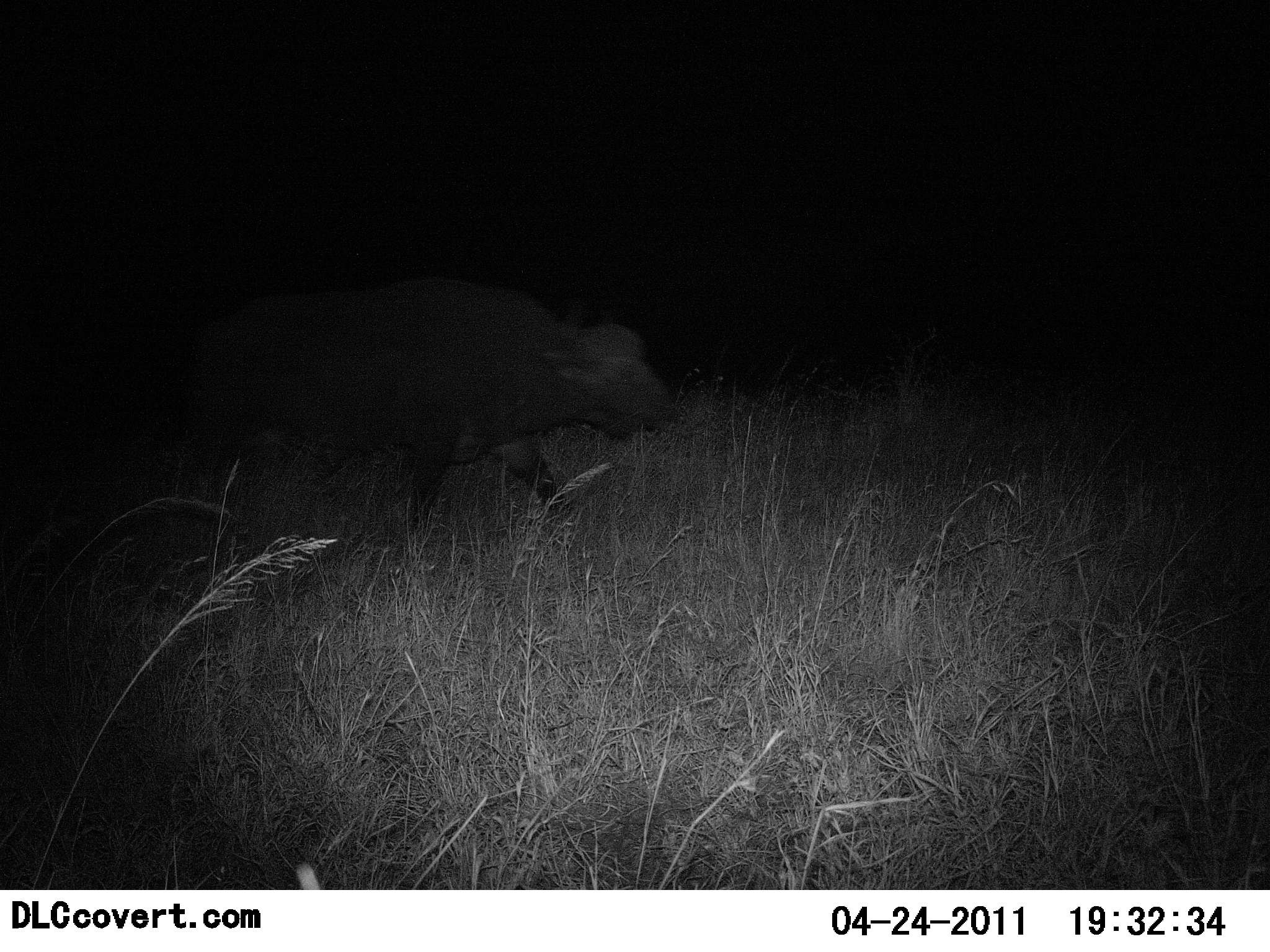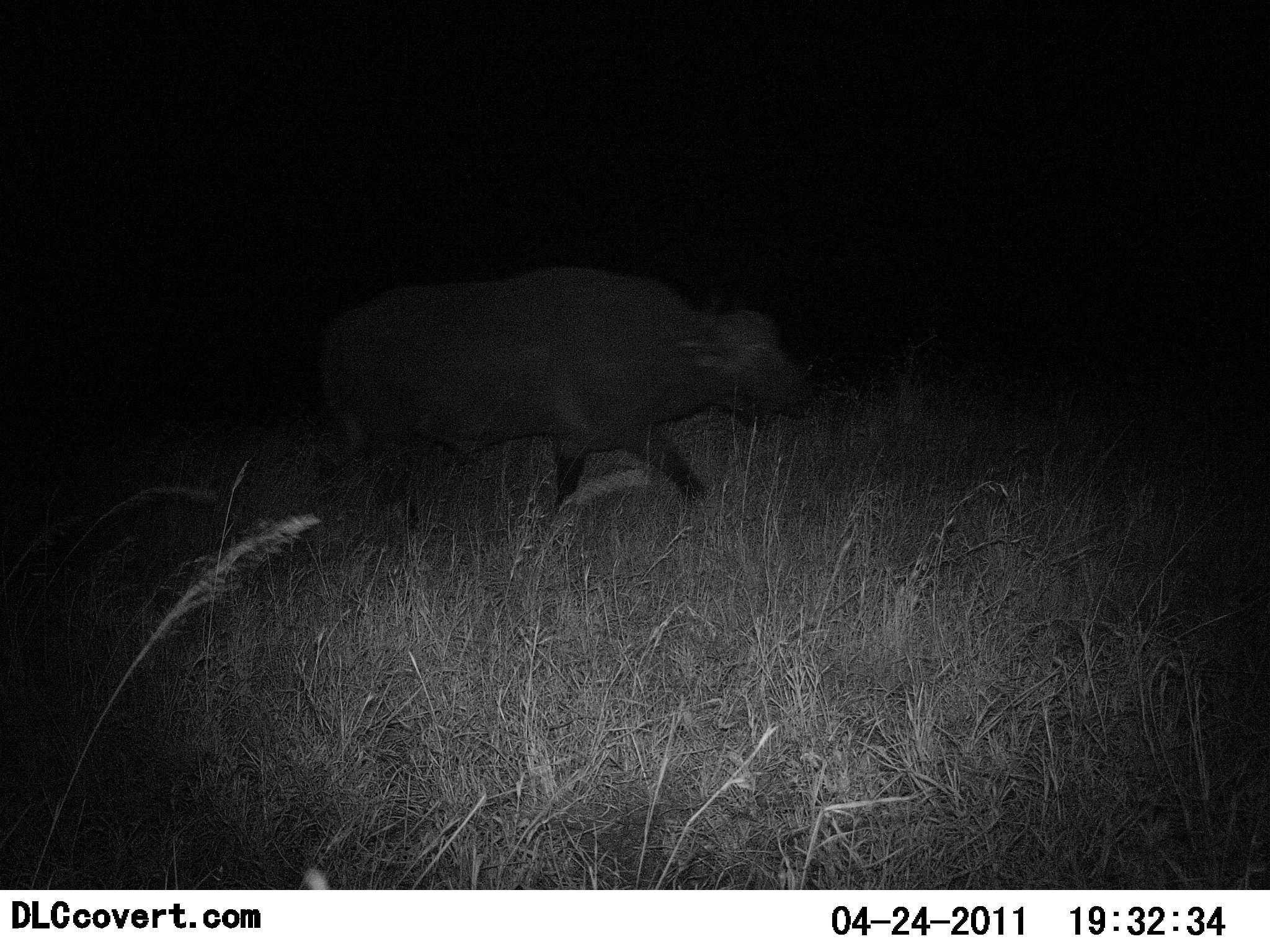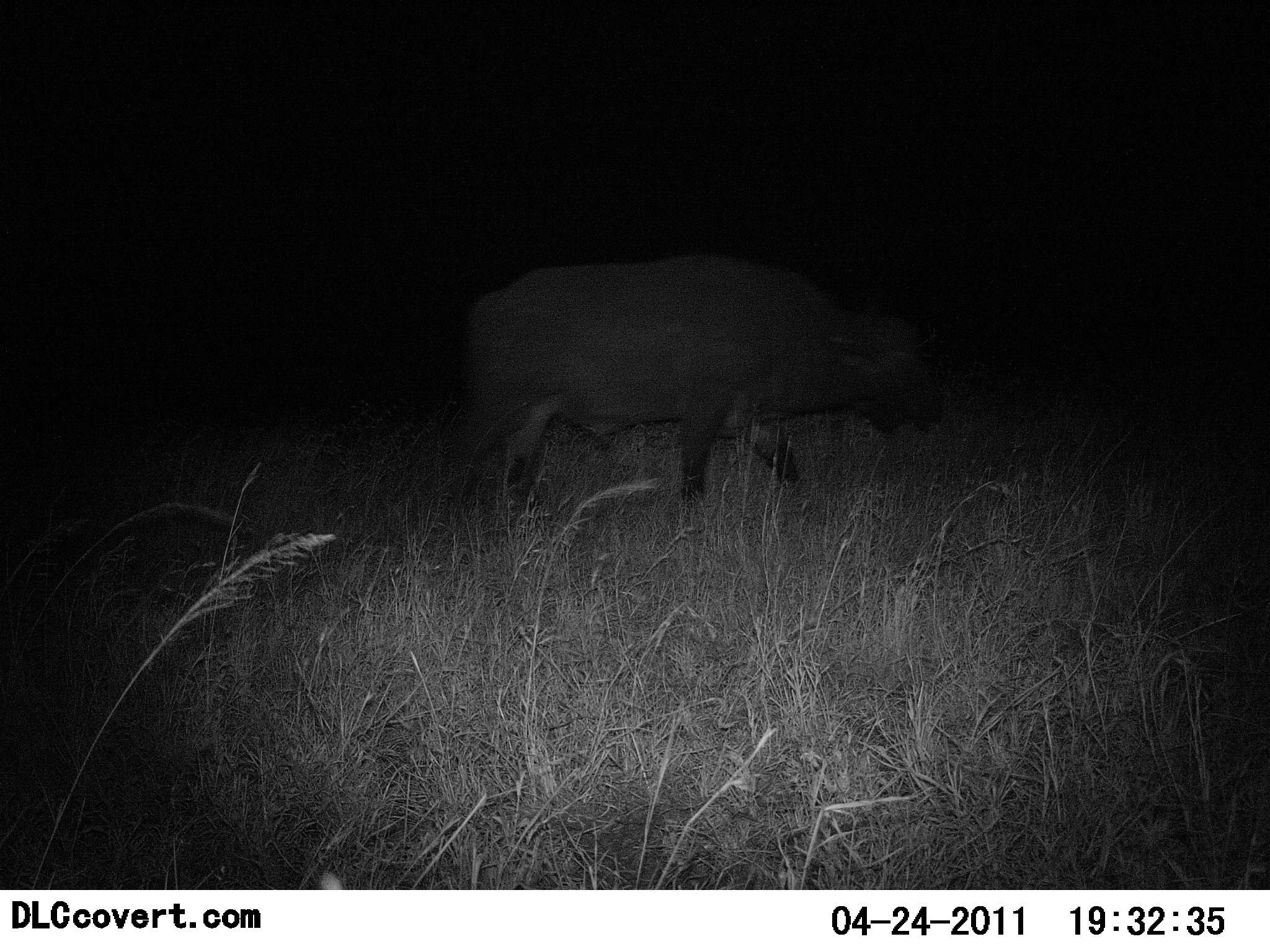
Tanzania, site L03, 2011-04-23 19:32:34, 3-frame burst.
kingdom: Animalia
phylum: Chordata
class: Mammalia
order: Artiodactyla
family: Bovidae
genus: Syncerus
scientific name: Syncerus caffer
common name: cape buffalo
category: buffalo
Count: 1.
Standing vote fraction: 18%.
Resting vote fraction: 0%.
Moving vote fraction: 82%.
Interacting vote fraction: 0%.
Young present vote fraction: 0%.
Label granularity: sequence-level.